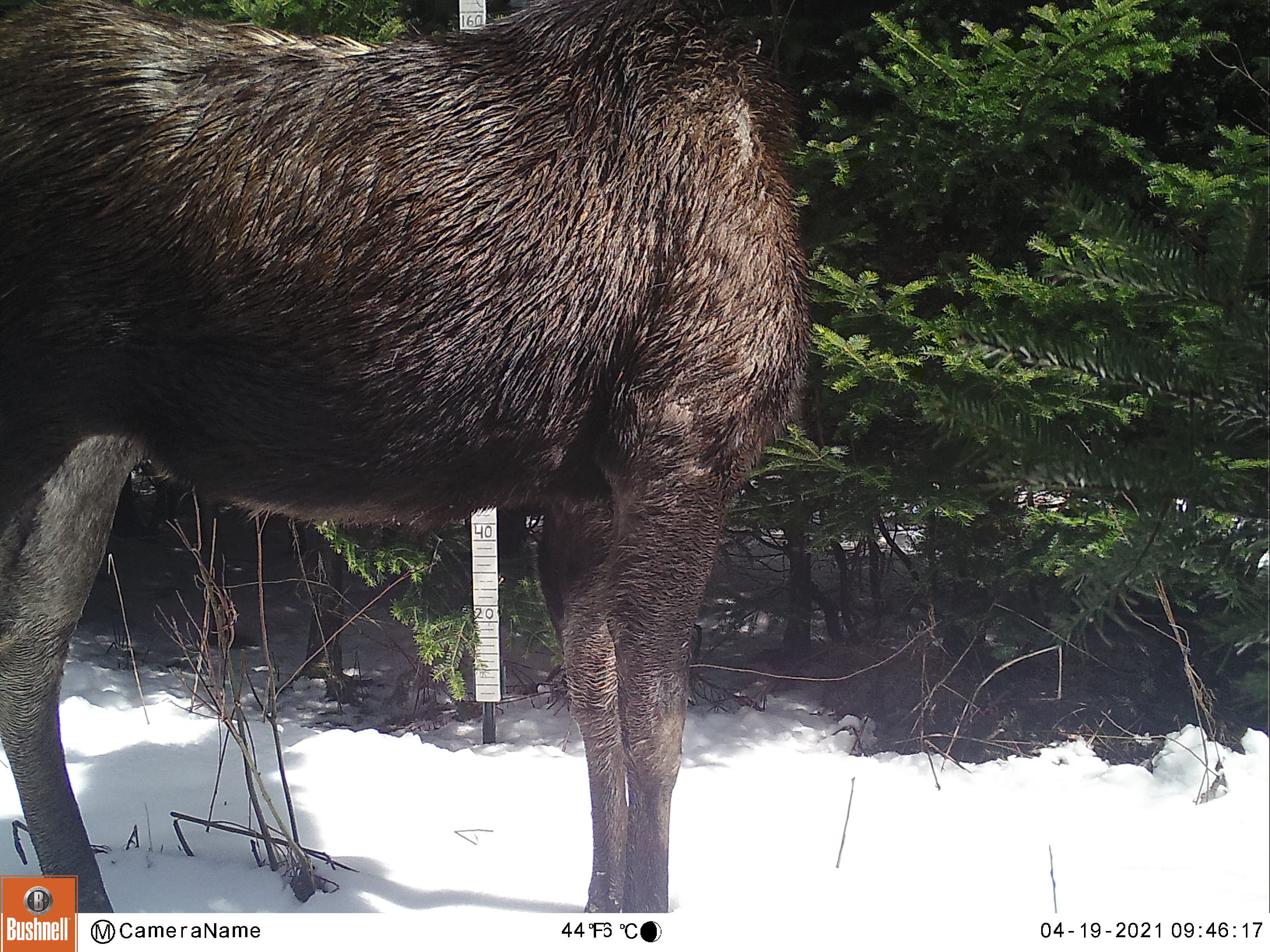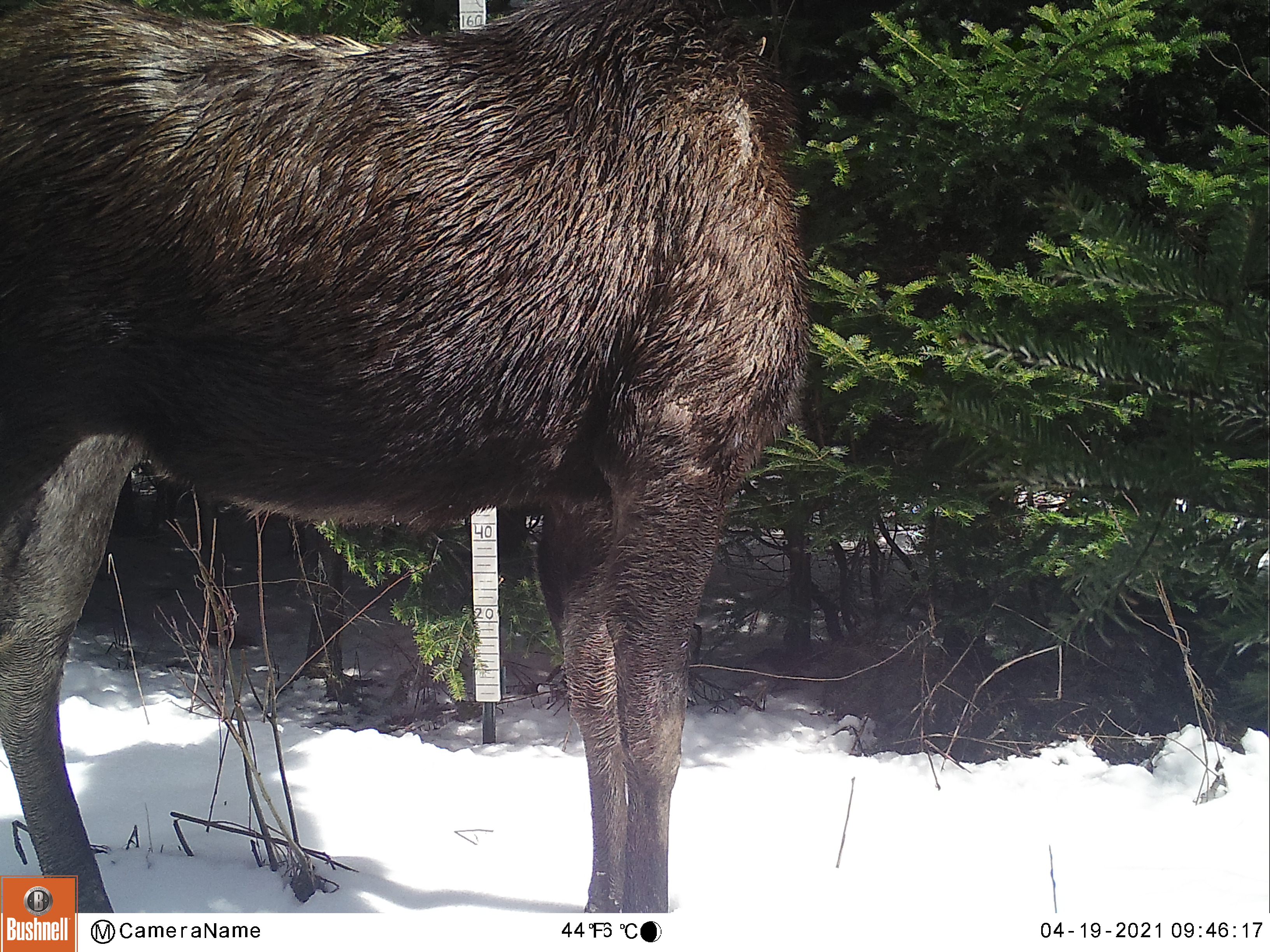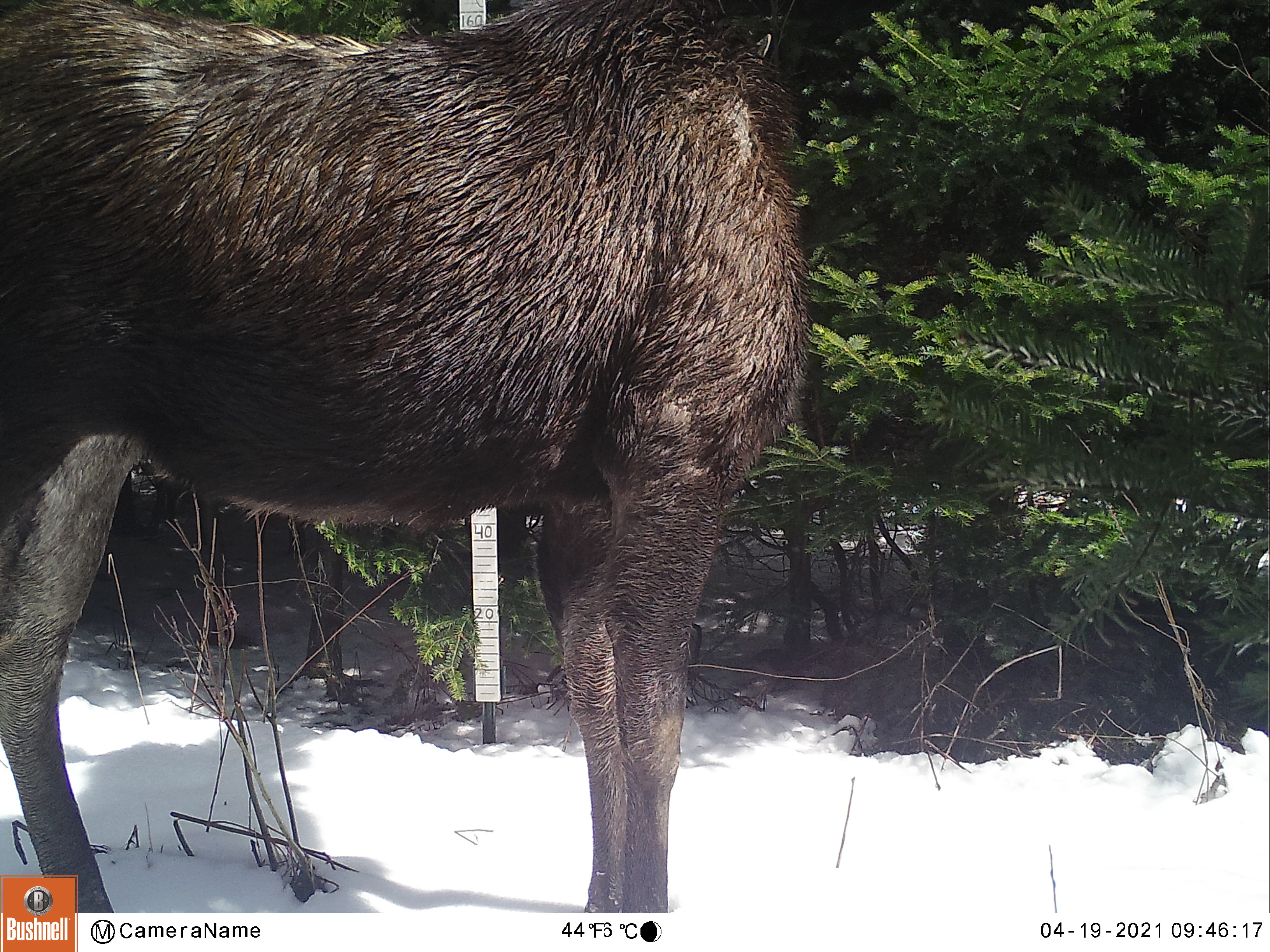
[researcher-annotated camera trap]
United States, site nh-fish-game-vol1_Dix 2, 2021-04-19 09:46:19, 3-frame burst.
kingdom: Animalia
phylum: Chordata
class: Mammalia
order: Artiodactyla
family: Cervidae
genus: Alces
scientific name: Alces alces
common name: moose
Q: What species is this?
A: Moose (Alces alces).